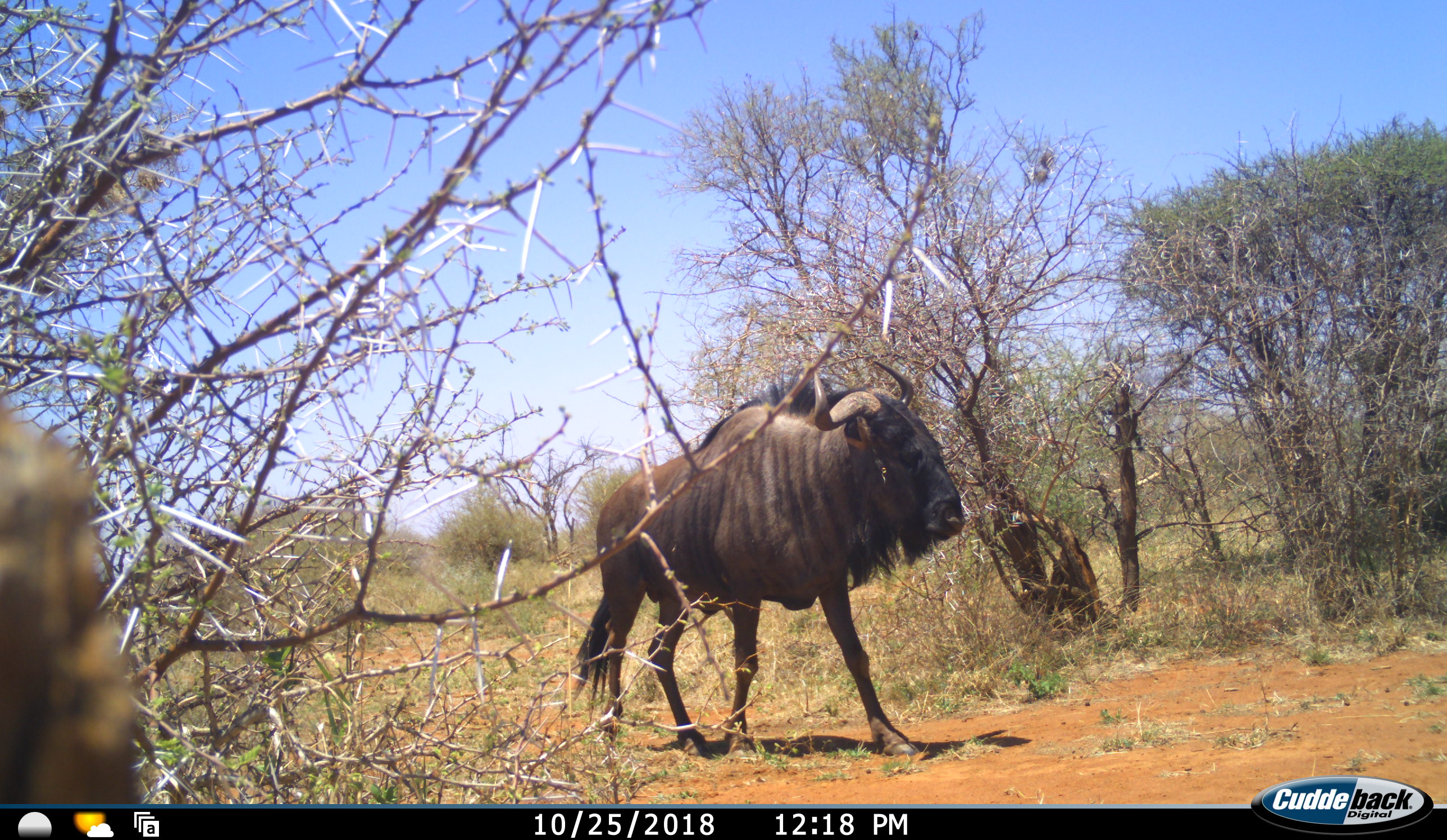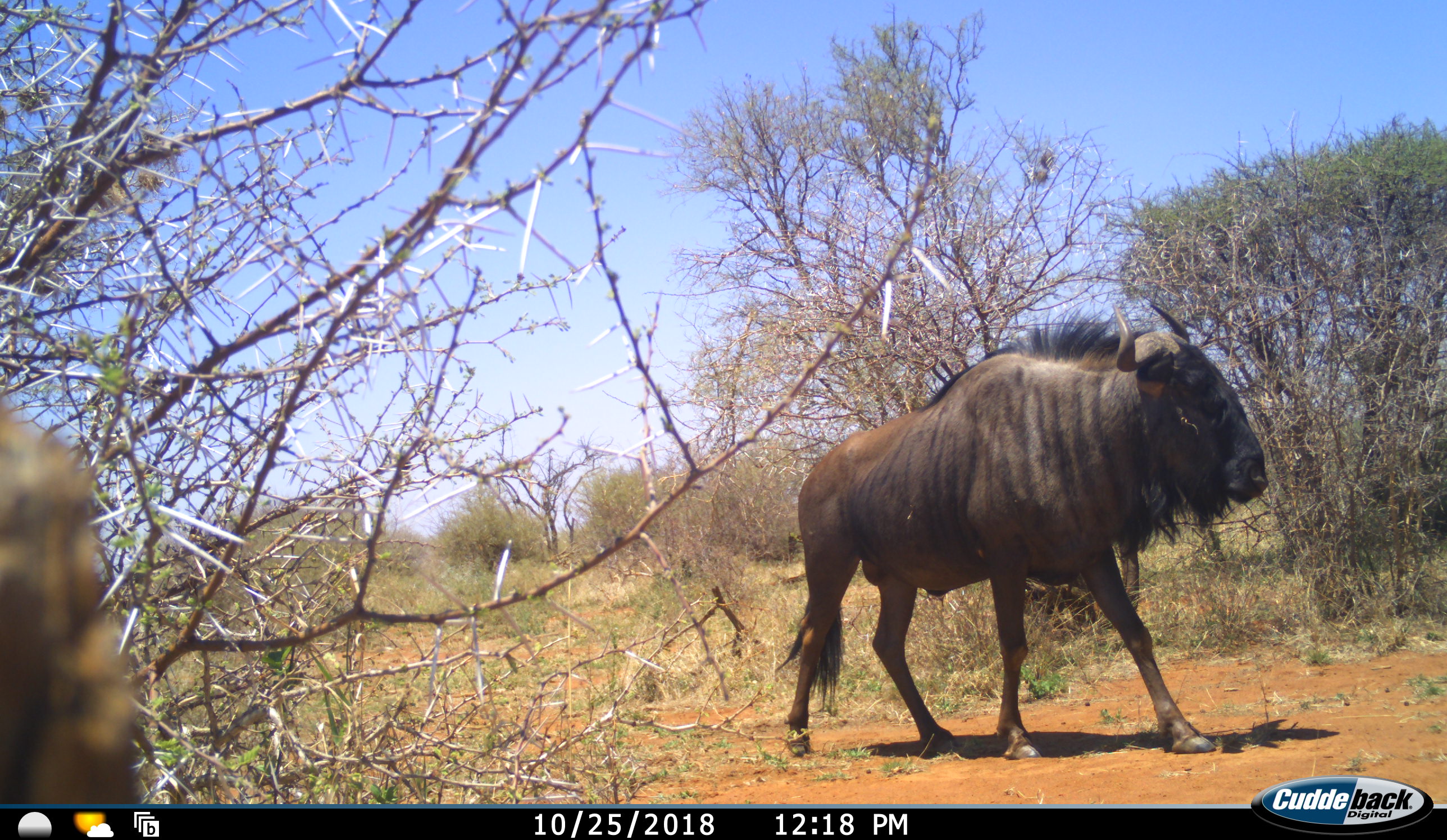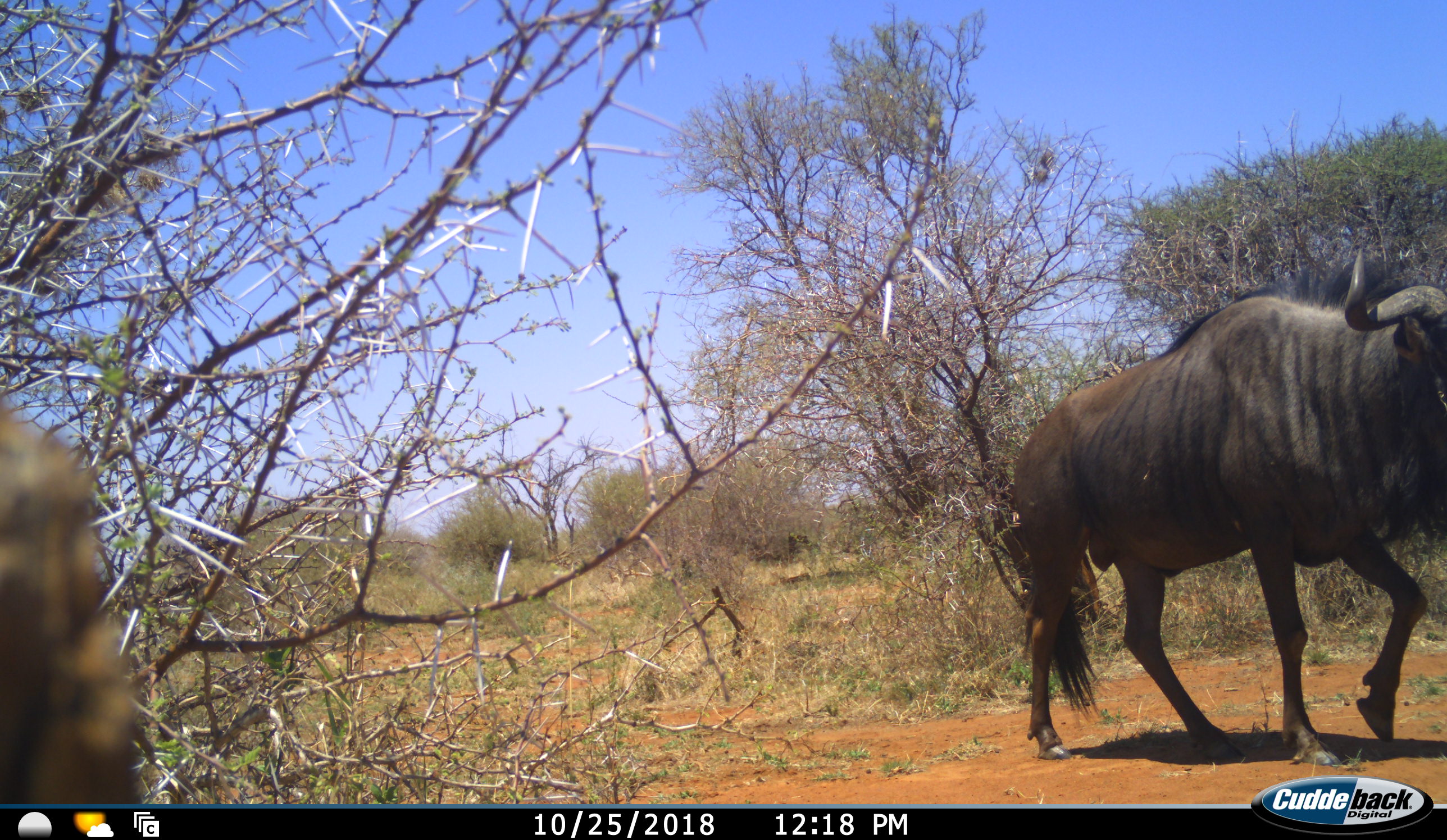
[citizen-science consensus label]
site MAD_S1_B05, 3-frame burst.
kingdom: Animalia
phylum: Chordata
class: Mammalia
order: Artiodactyla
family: Bovidae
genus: Connochaetes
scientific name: Connochaetes taurinus taurinus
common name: blue wildebeest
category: wildebeestblue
Wildebeestblue (blue wildebeest) (Connochaetes taurinus taurinus), count 1. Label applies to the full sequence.